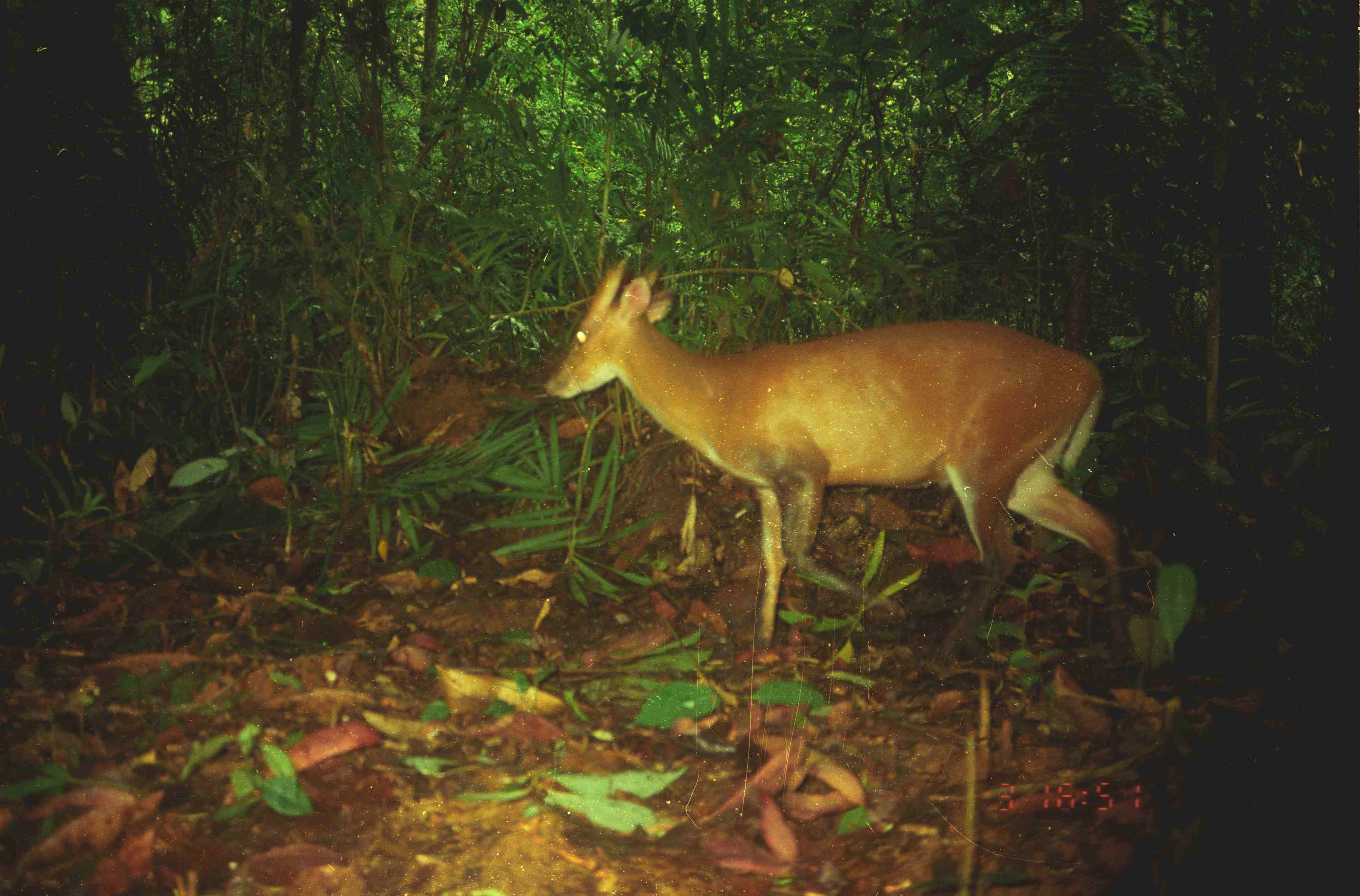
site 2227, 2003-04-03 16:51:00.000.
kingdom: Animalia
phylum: Chordata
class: Mammalia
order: Artiodactyla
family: Cervidae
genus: Muntiacus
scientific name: Muntiacus muntjak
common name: southern red muntjac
Muntiacus muntjak (southern red muntjac), count 1.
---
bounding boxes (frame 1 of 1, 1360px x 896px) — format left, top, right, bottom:
muntiacus muntjak: 542, 252, 1135, 667